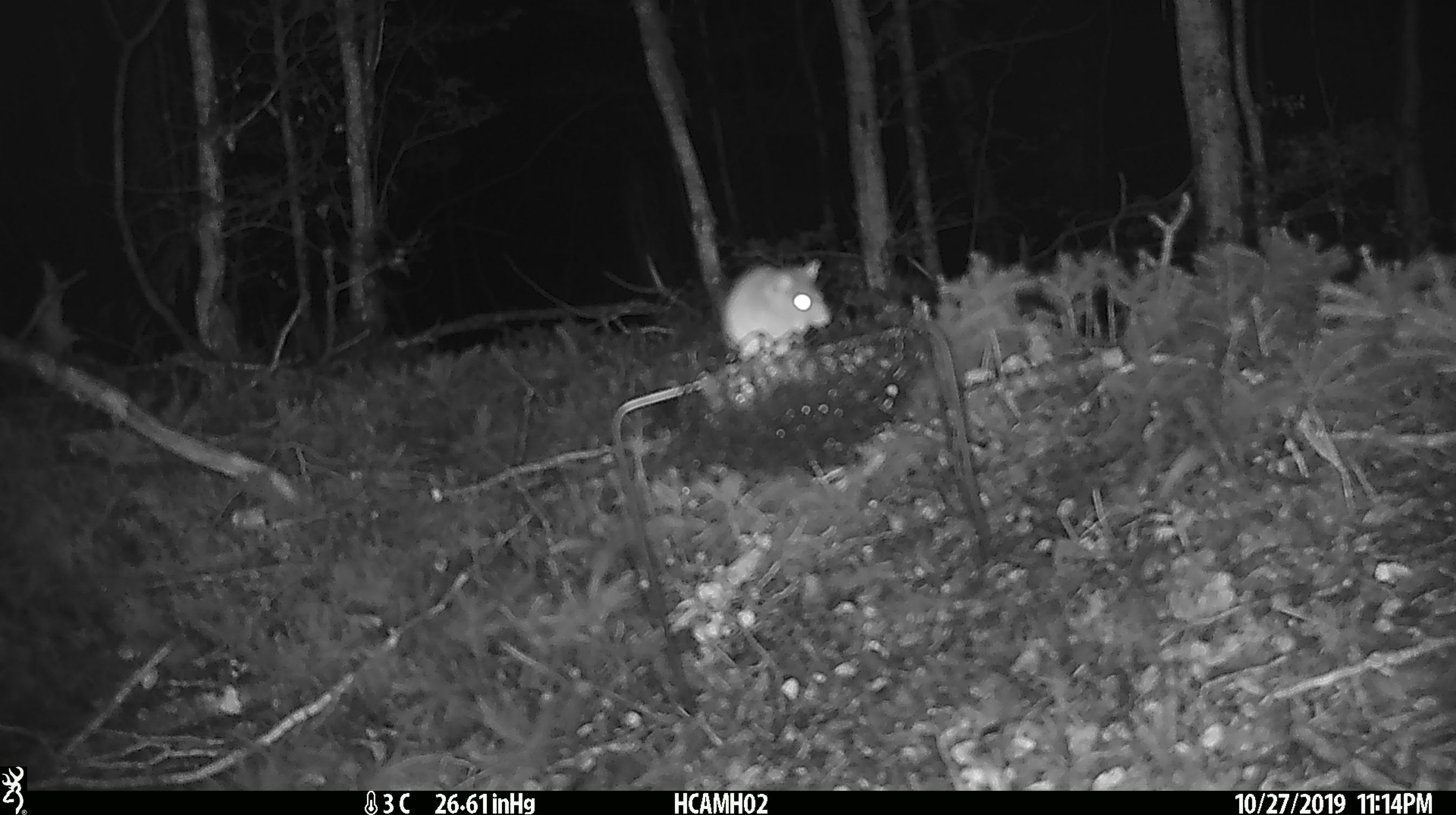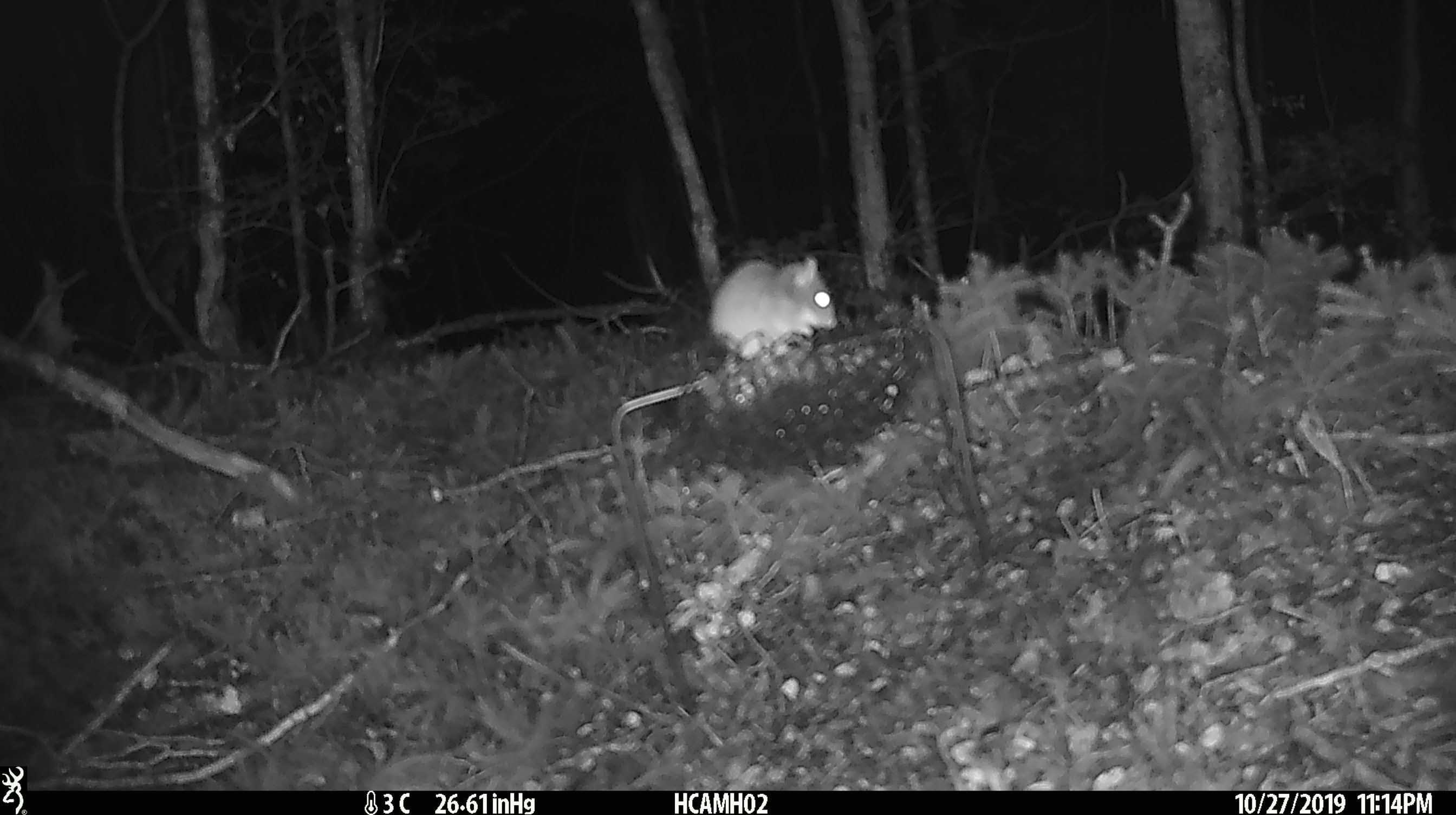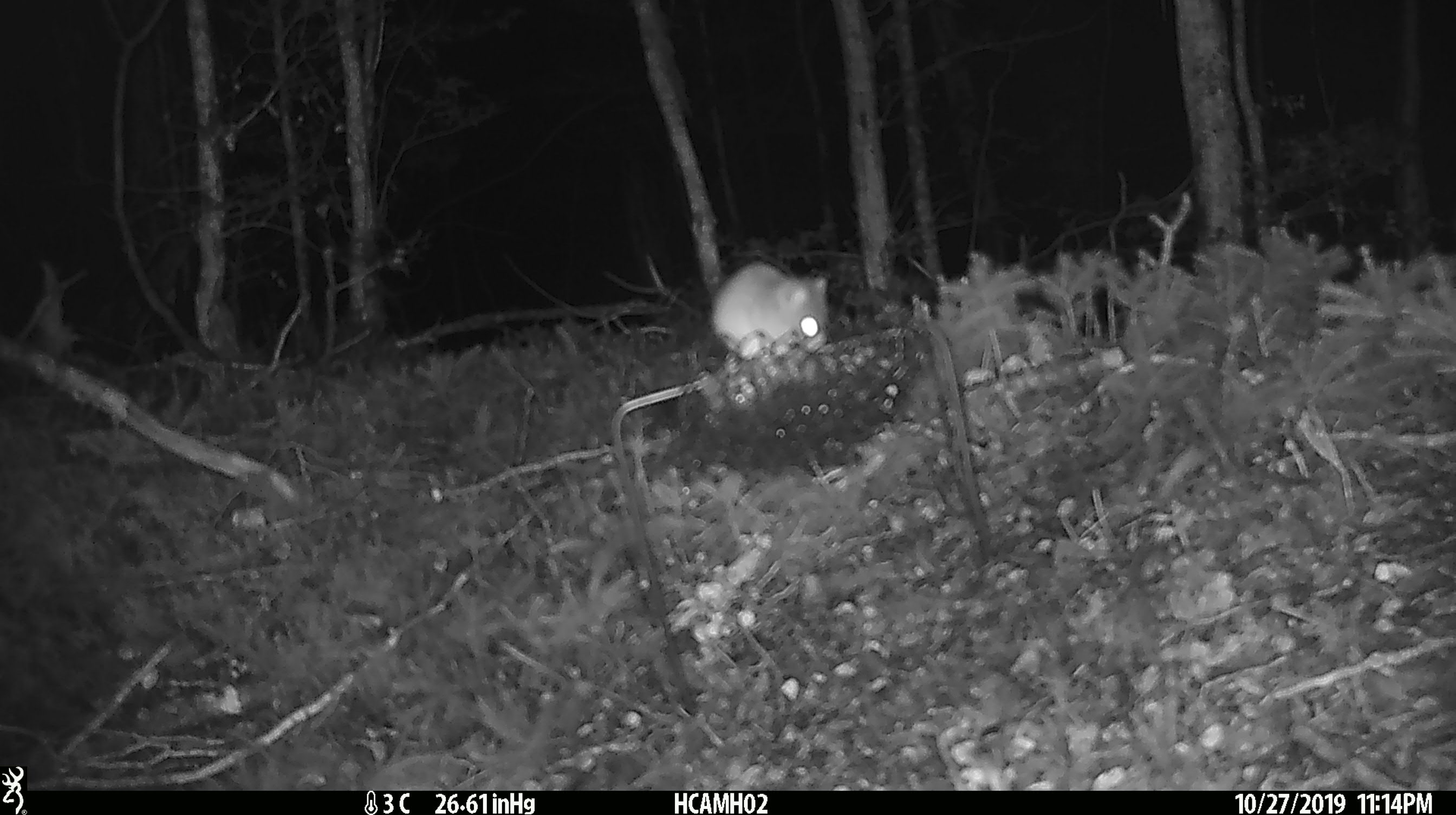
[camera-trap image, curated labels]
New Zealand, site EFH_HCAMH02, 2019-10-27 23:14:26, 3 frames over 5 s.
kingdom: Animalia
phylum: Chordata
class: Mammalia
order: Rodentia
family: Muridae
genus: Mus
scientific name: Mus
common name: mouse